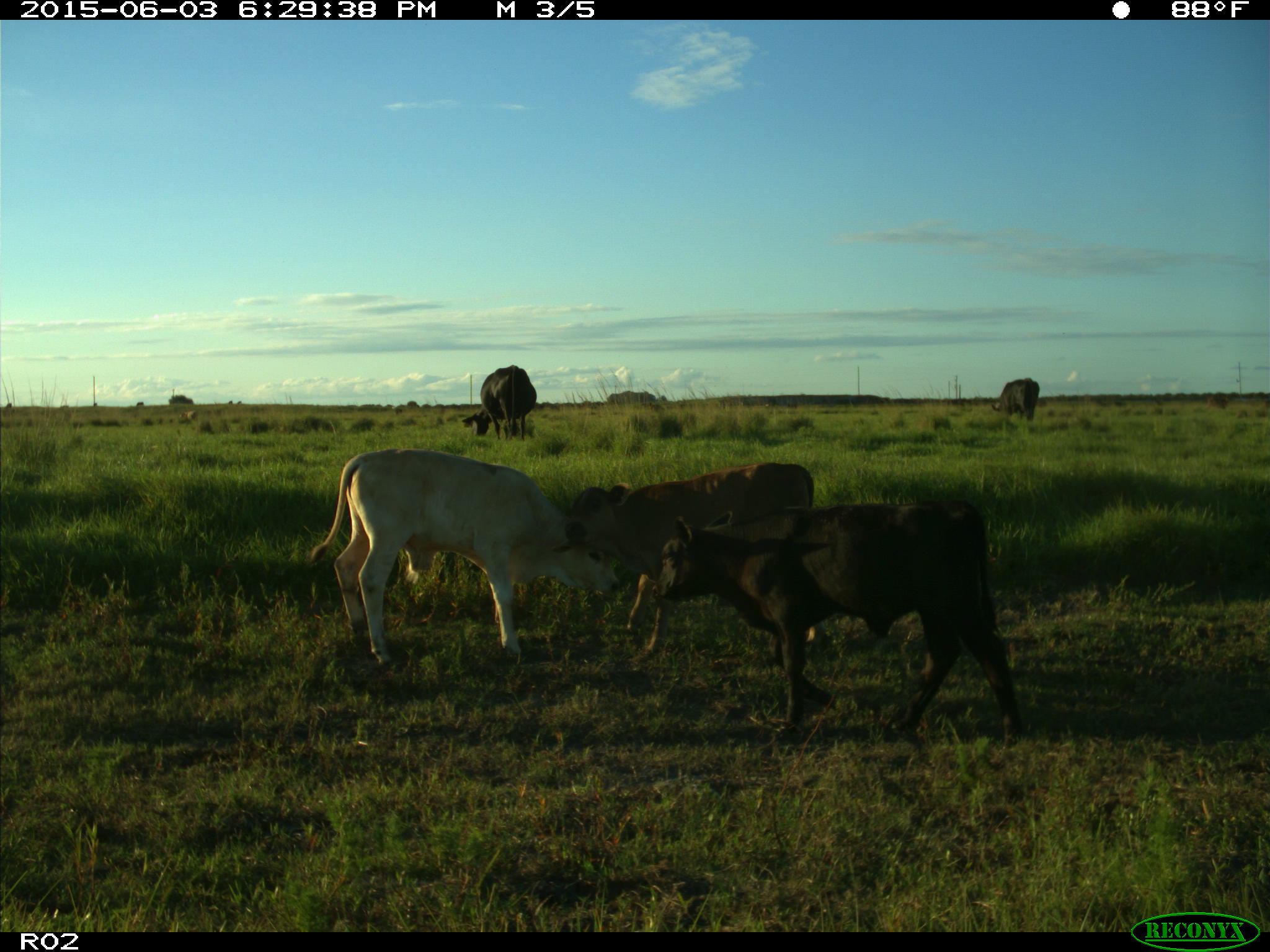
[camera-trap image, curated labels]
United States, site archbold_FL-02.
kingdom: Animalia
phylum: Chordata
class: Mammalia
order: Artiodactyla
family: Bovidae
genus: Bos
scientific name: Bos taurus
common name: domestic cow